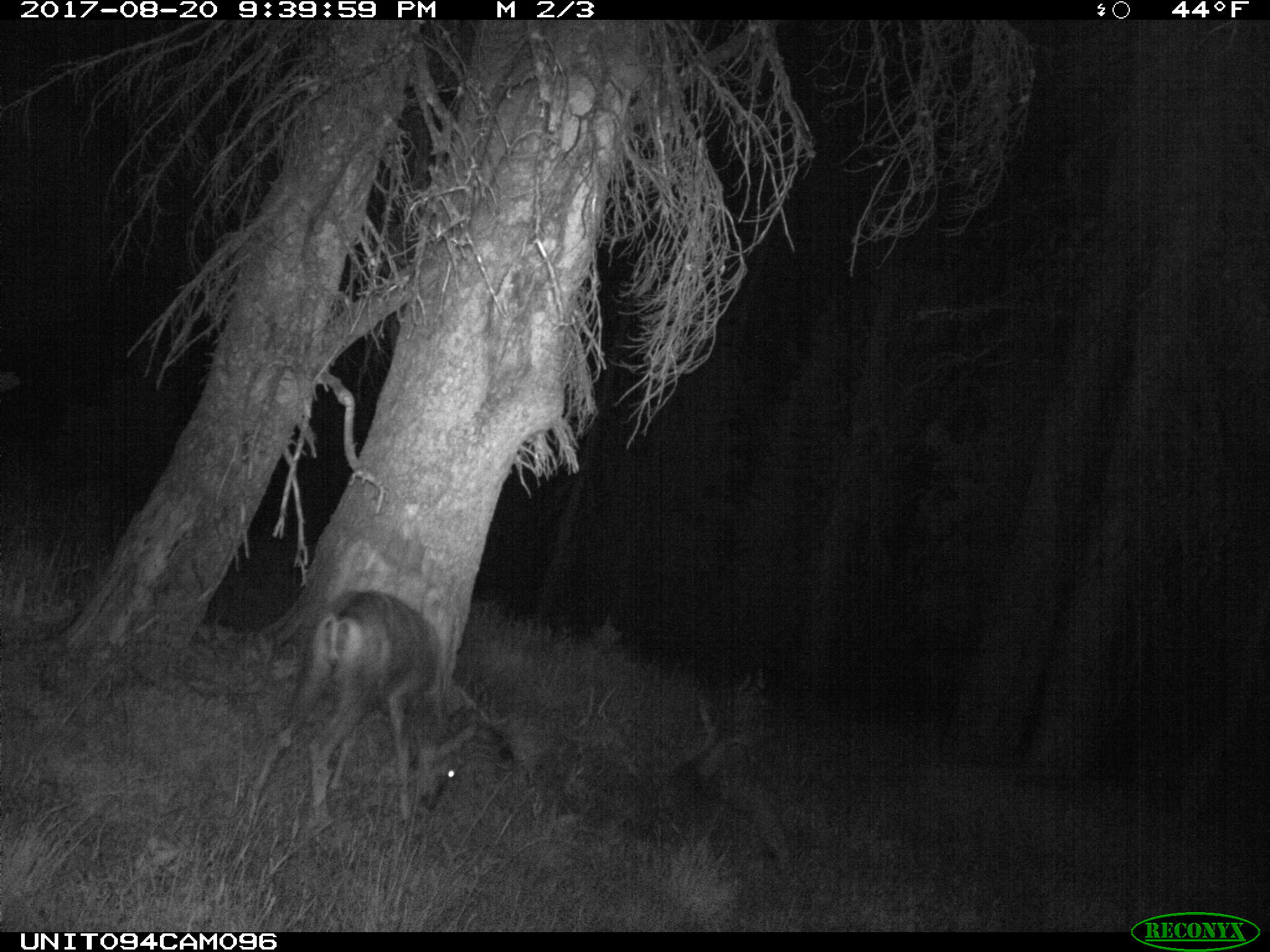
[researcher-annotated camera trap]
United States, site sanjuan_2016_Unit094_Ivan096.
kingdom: Animalia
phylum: Chordata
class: Mammalia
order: Artiodactyla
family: Cervidae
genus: Odocoileus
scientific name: Odocoileus hemionus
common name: mule deer